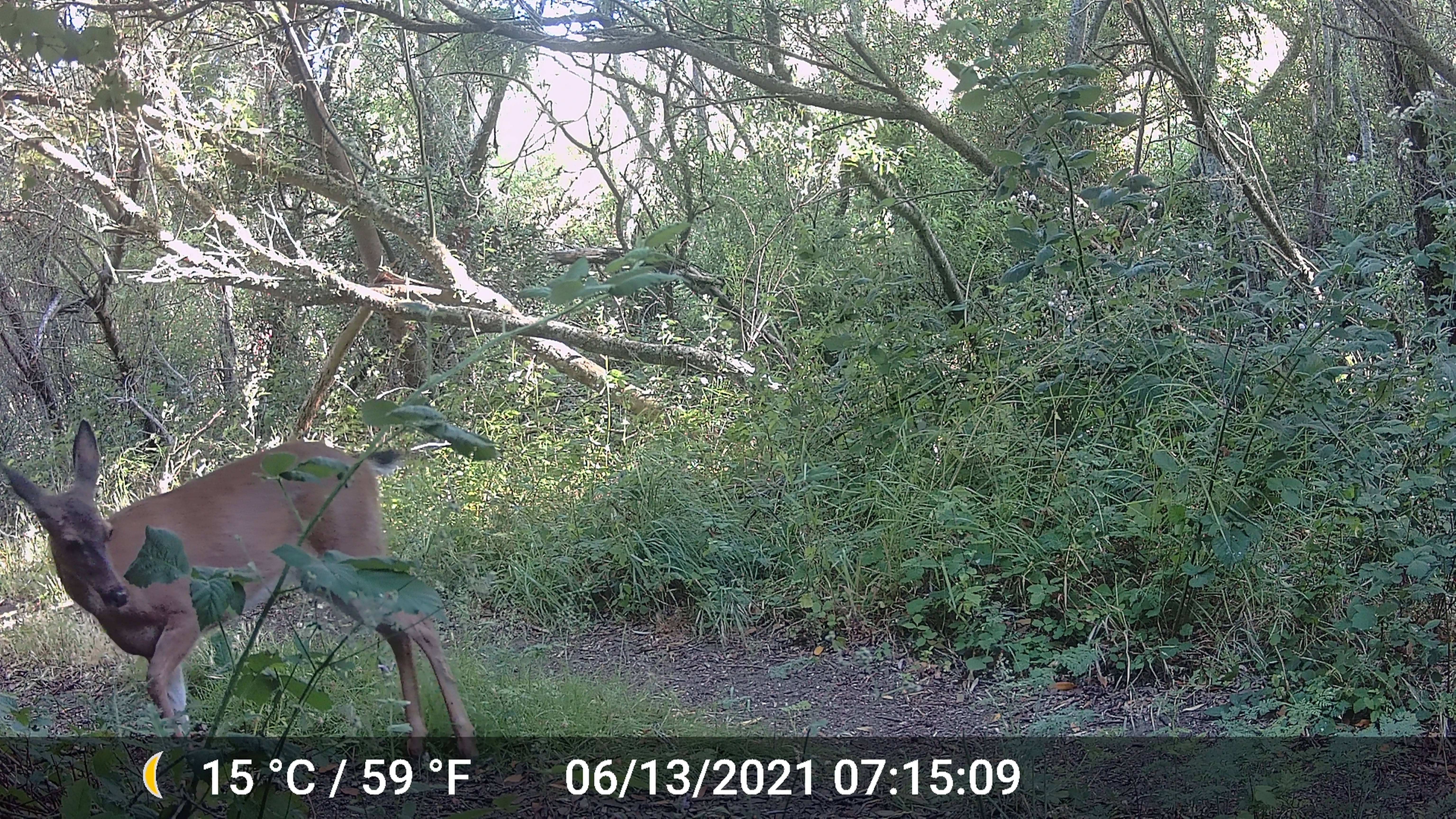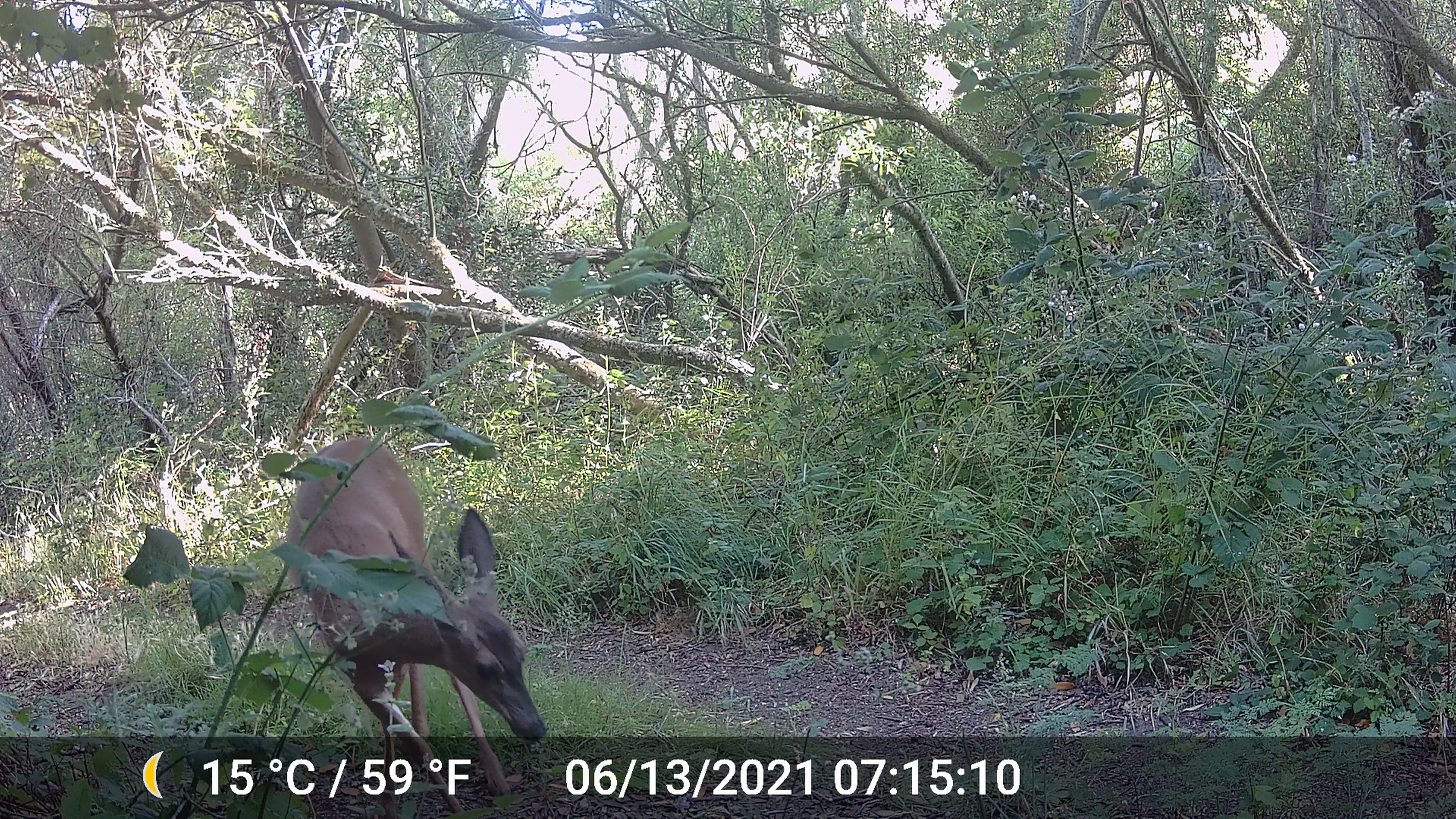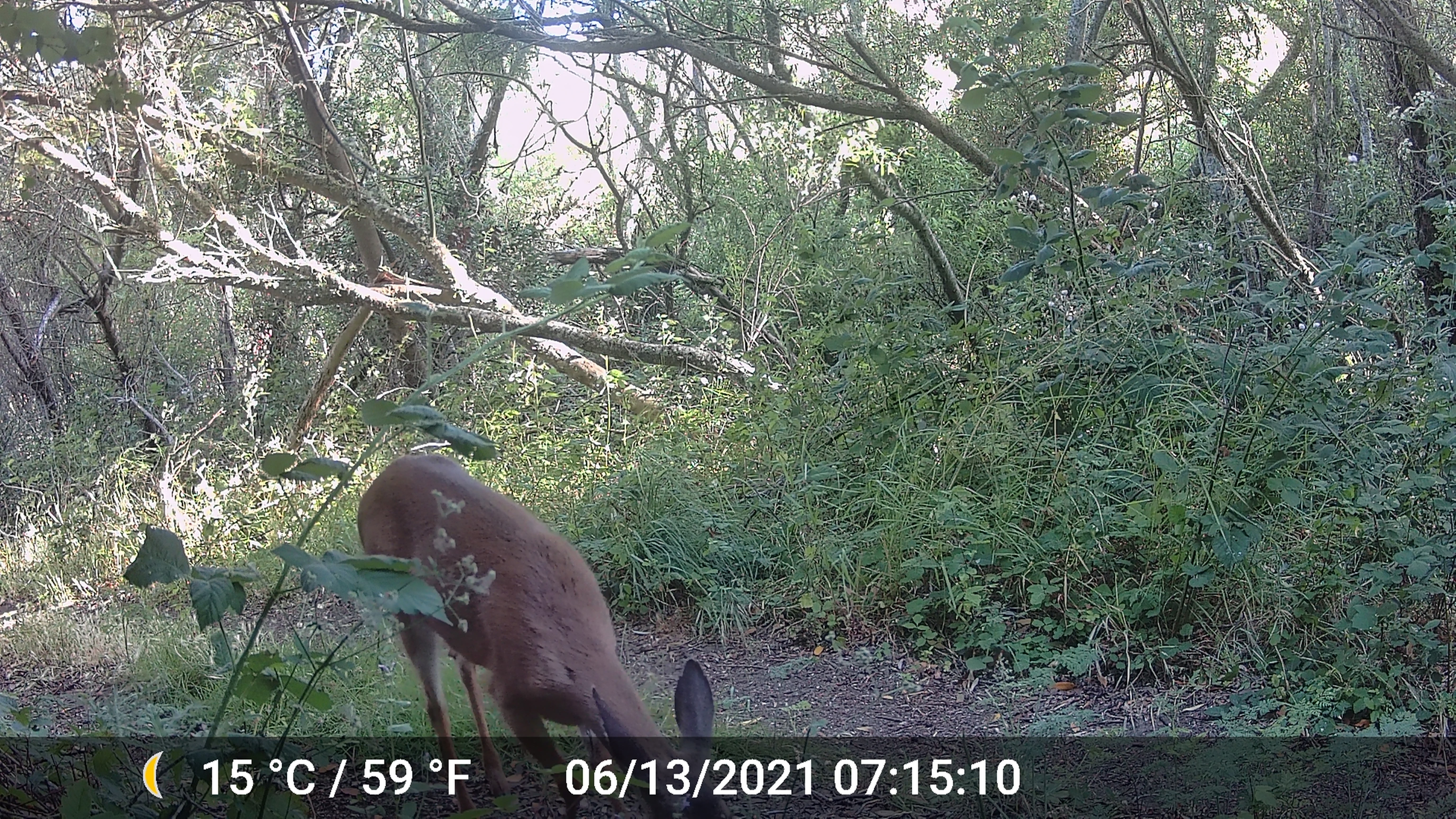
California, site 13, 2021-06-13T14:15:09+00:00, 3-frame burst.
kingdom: Animalia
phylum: Chordata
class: Mammalia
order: Artiodactyla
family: Cervidae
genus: Odocoileus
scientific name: Odocoileus hemionus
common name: mule deer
Mule deer (Odocoileus hemionus).